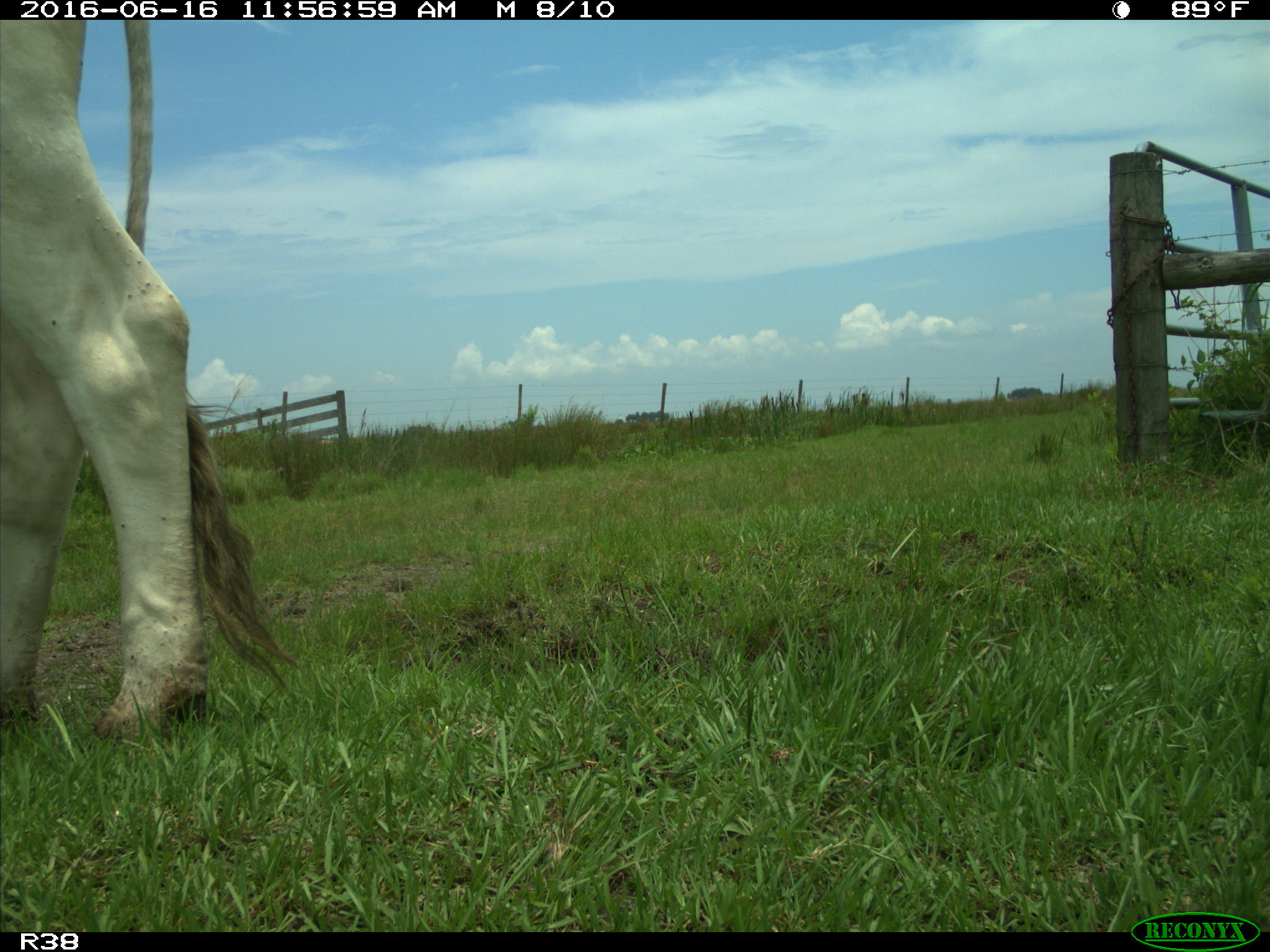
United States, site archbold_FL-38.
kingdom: Animalia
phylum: Chordata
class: Mammalia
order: Artiodactyla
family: Bovidae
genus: Bos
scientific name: Bos taurus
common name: domestic cow